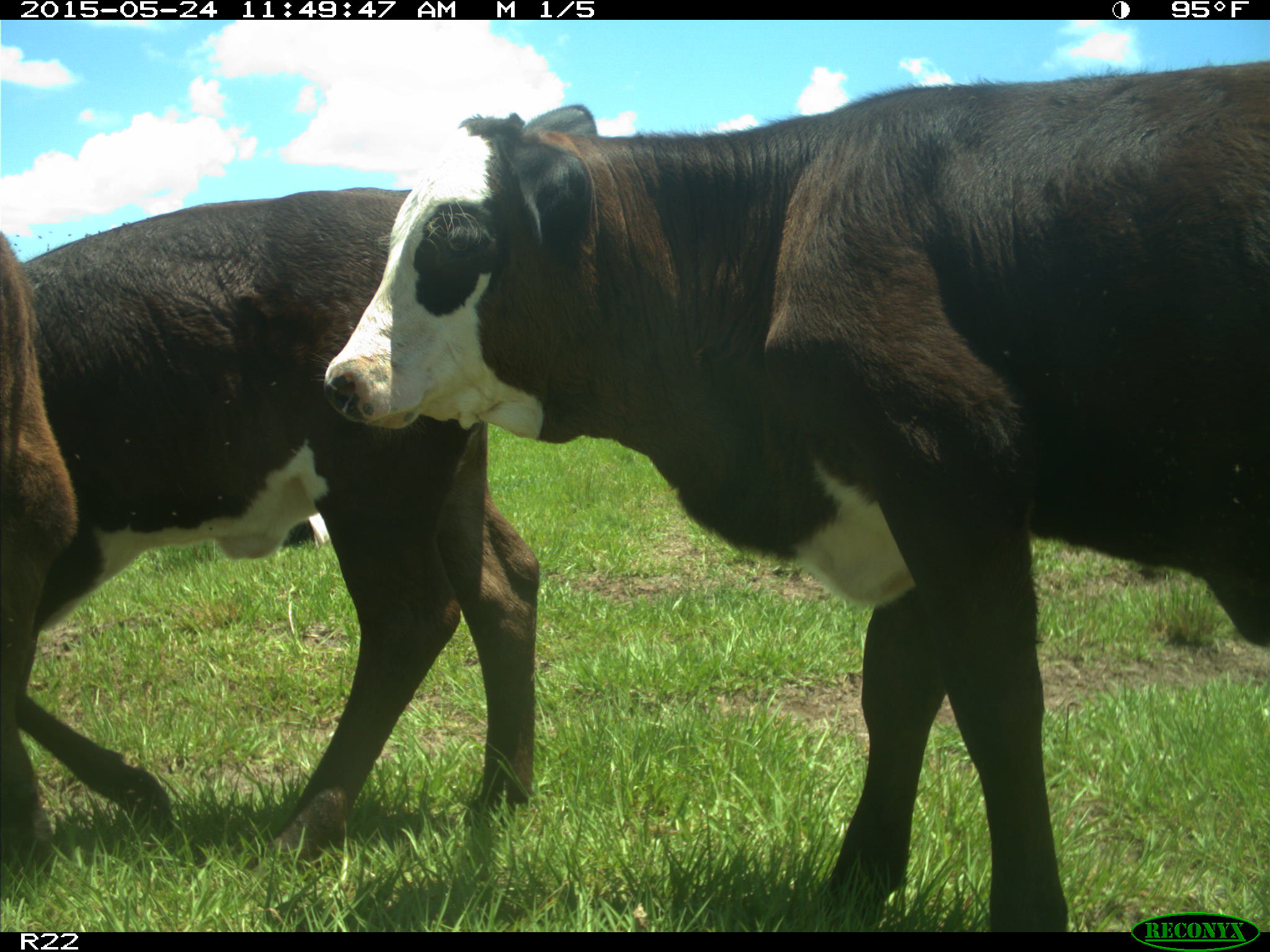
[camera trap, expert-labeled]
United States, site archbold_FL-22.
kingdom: Animalia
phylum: Chordata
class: Mammalia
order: Artiodactyla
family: Bovidae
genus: Bos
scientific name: Bos taurus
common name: domestic cow